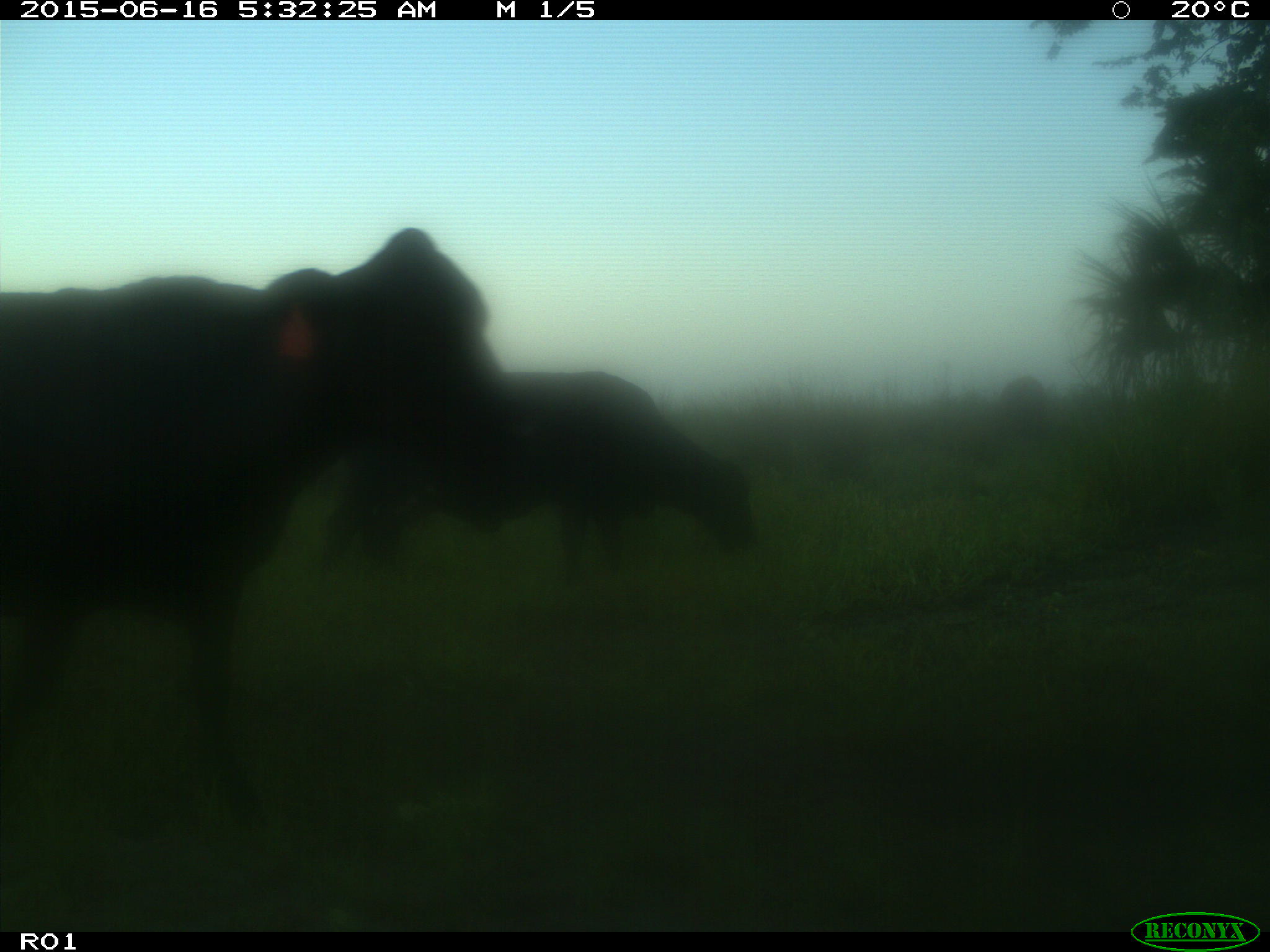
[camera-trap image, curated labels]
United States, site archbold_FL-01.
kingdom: Animalia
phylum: Chordata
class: Mammalia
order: Artiodactyla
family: Bovidae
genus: Bos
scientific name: Bos taurus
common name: domestic cow